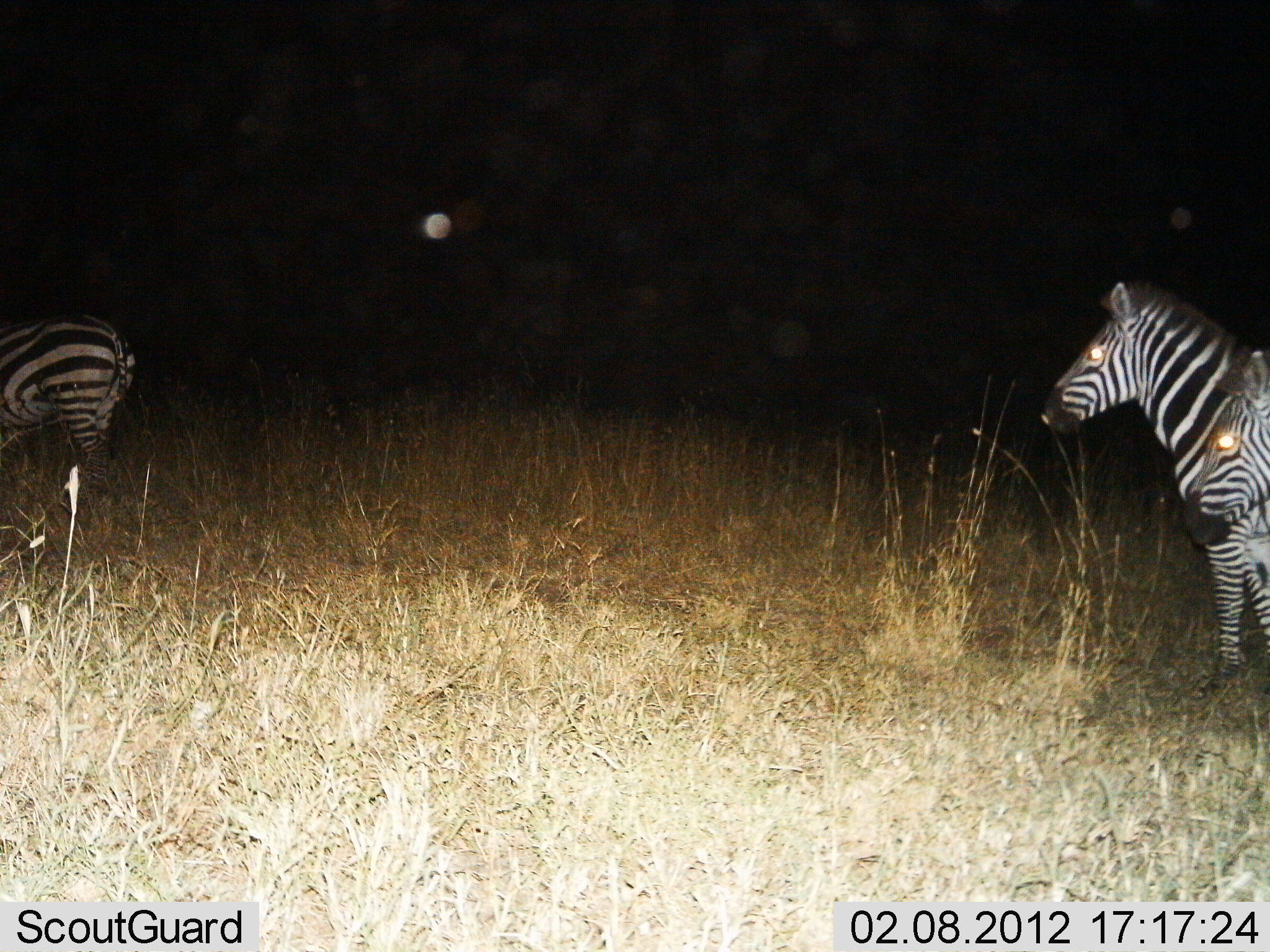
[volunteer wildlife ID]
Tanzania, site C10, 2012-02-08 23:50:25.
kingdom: Animalia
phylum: Chordata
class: Mammalia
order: Perissodactyla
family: Equidae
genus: Equus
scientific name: Equus quagga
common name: plains zebra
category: zebra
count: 3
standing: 86%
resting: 0%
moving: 19%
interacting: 0%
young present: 0%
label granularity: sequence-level